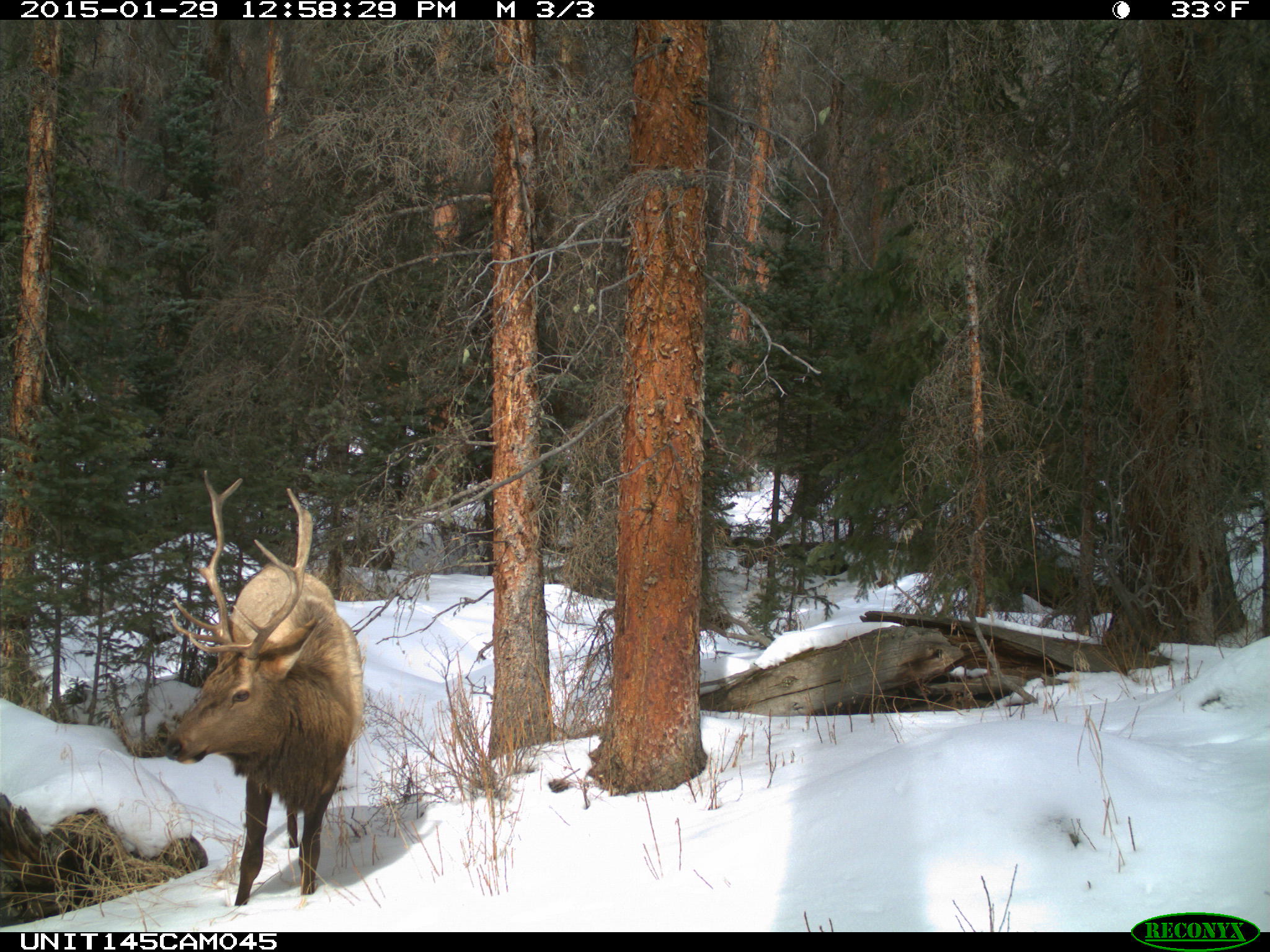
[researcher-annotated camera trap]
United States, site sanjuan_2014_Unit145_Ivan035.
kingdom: Animalia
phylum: Chordata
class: Mammalia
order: Artiodactyla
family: Cervidae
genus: Cervus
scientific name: Cervus elaphus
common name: red deer